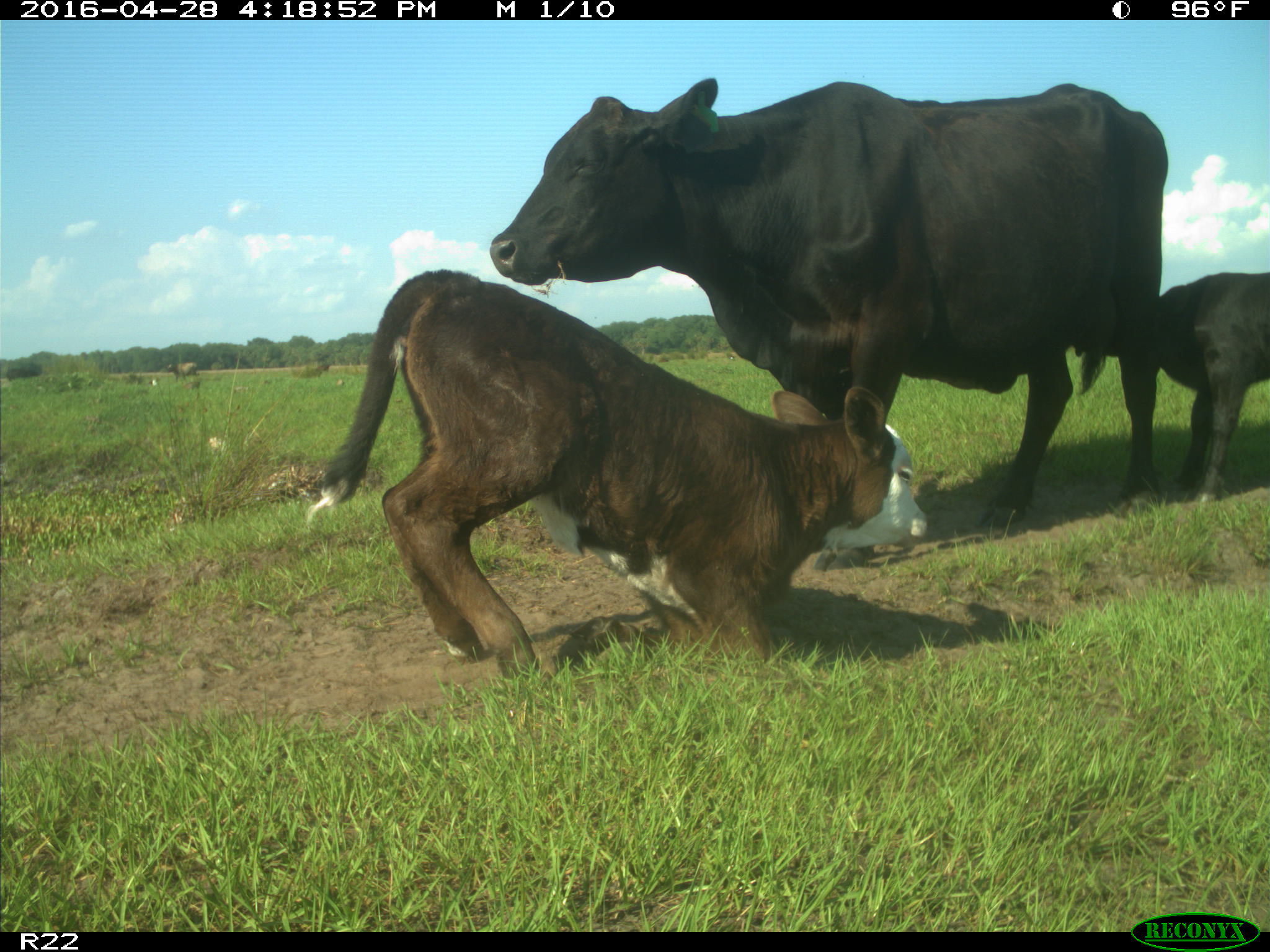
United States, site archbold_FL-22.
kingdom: Animalia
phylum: Chordata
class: Mammalia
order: Artiodactyla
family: Bovidae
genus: Bos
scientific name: Bos taurus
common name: domestic cow